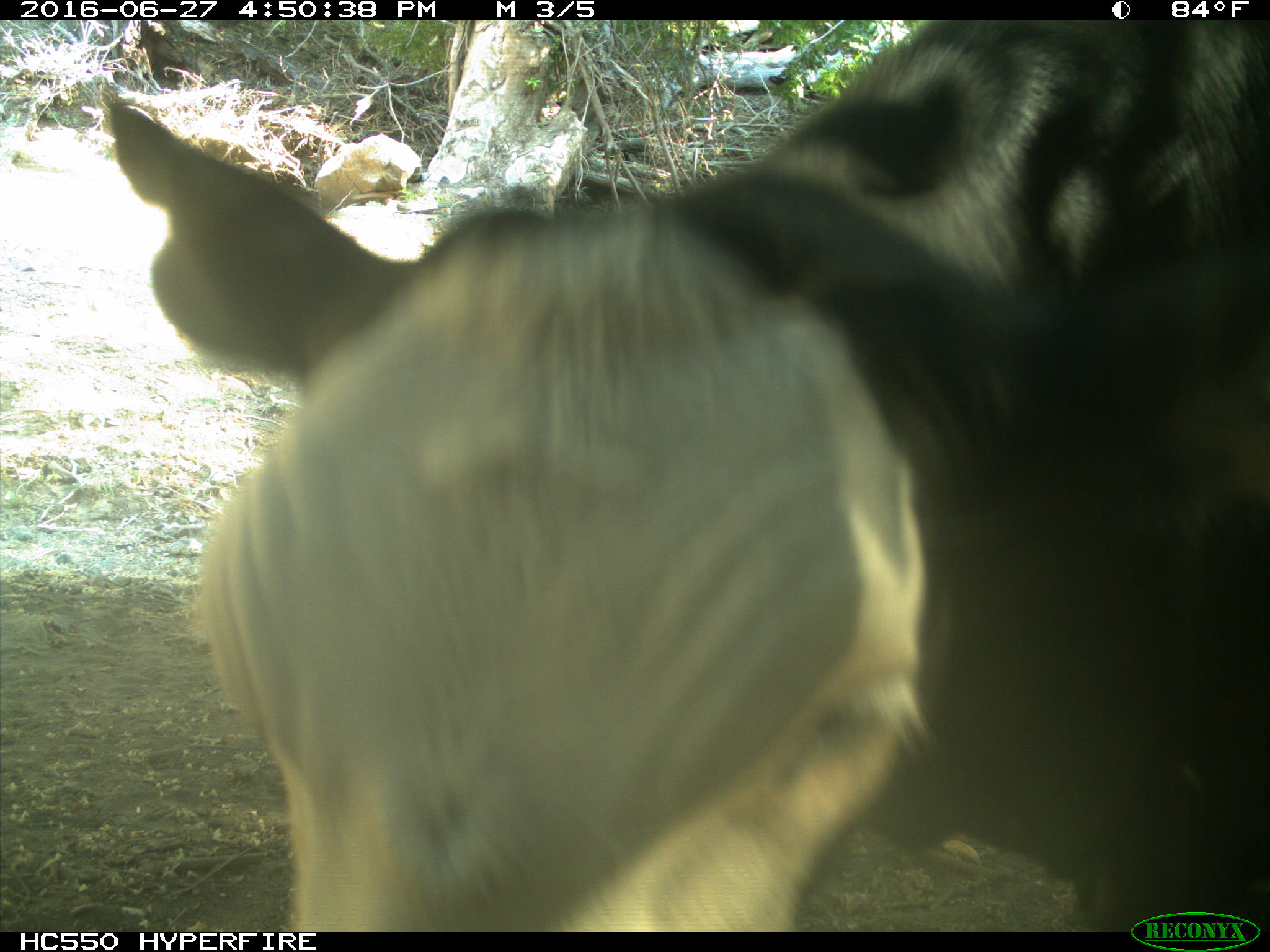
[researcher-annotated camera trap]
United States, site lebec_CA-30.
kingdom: Animalia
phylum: Chordata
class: Mammalia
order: Artiodactyla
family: Bovidae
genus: Bos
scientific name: Bos taurus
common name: domestic cow